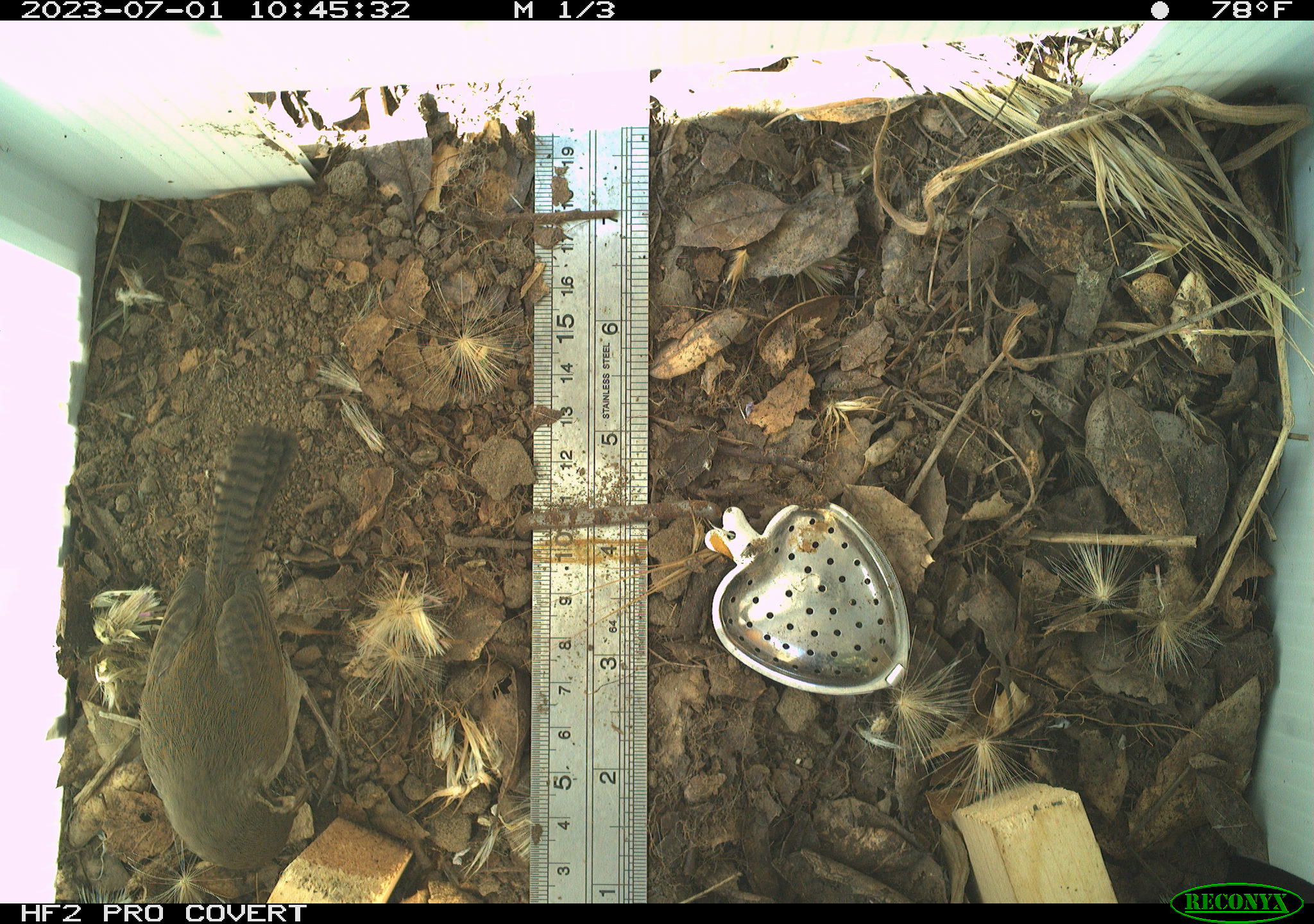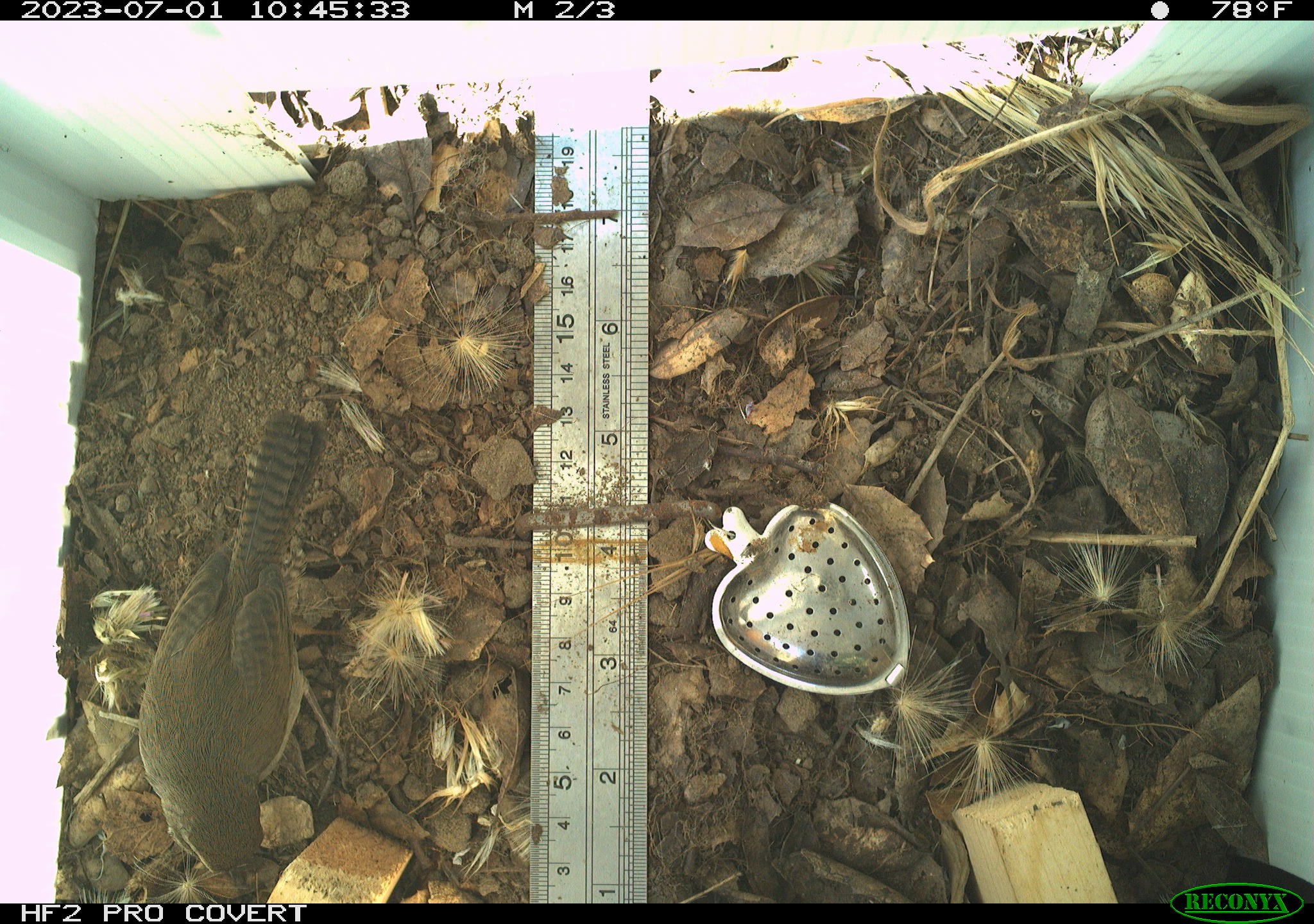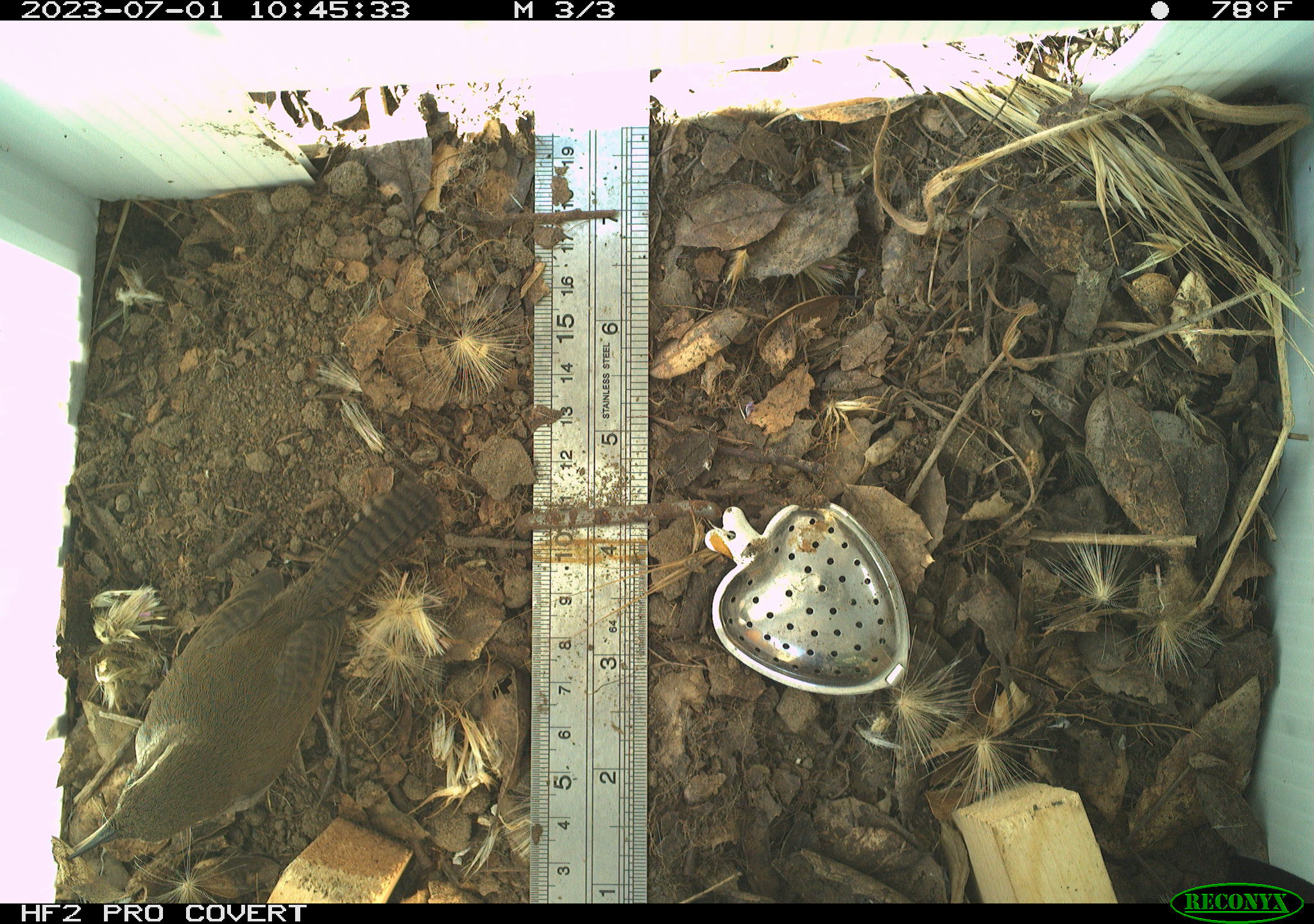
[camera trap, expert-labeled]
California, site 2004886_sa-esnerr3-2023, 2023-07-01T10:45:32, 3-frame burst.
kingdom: Animalia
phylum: Chordata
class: Aves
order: Passeriformes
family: Troglodytidae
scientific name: Troglodytidae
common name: wren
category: troglodytidae family